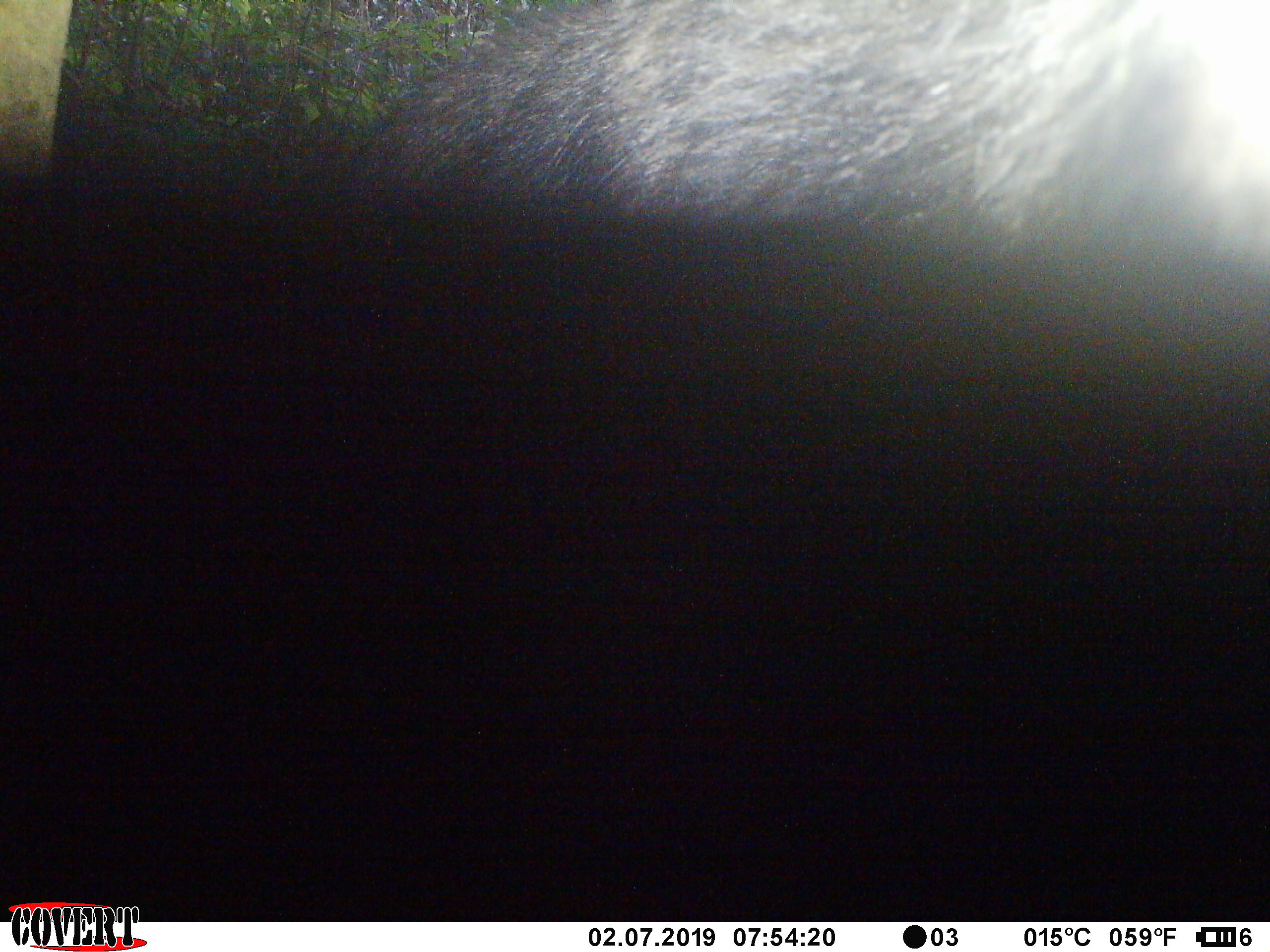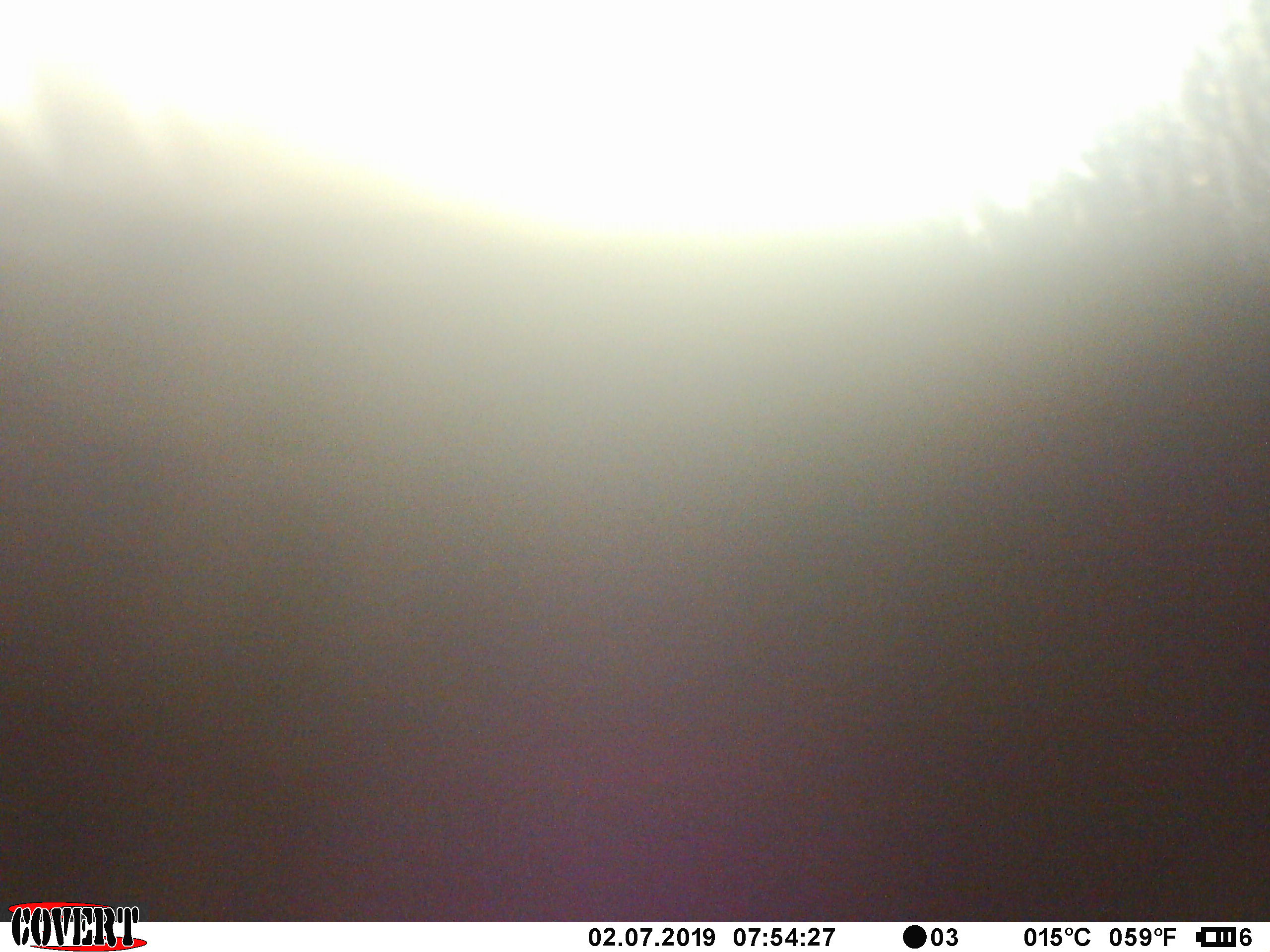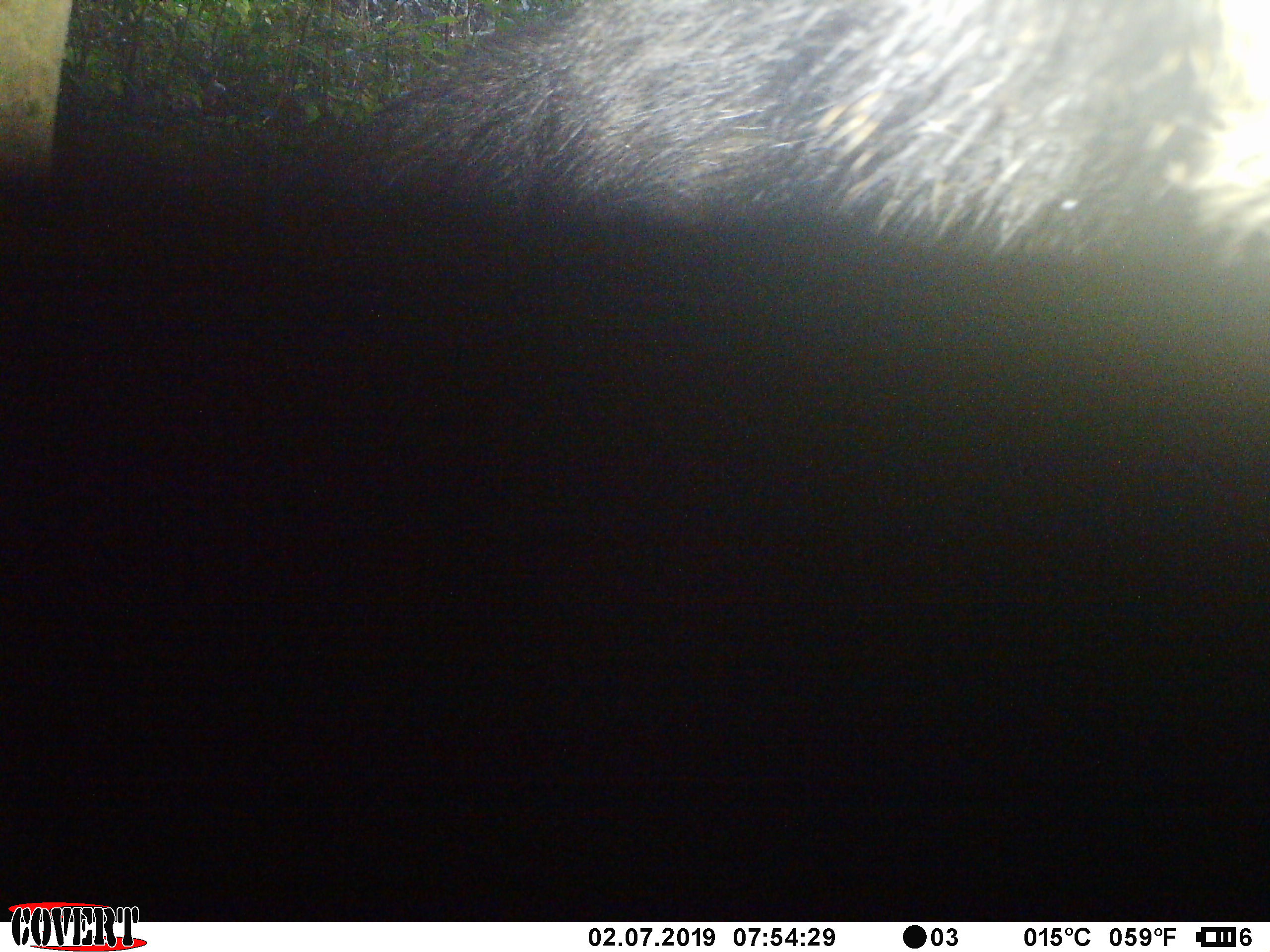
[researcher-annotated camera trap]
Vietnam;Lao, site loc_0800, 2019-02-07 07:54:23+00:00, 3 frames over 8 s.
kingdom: Animalia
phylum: Chordata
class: Mammalia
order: Artiodactyla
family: Bovidae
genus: Capricornis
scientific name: Capricornis sumatraensis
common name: chinese serow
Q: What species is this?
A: Chinese serow (Capricornis sumatraensis).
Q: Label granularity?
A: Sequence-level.